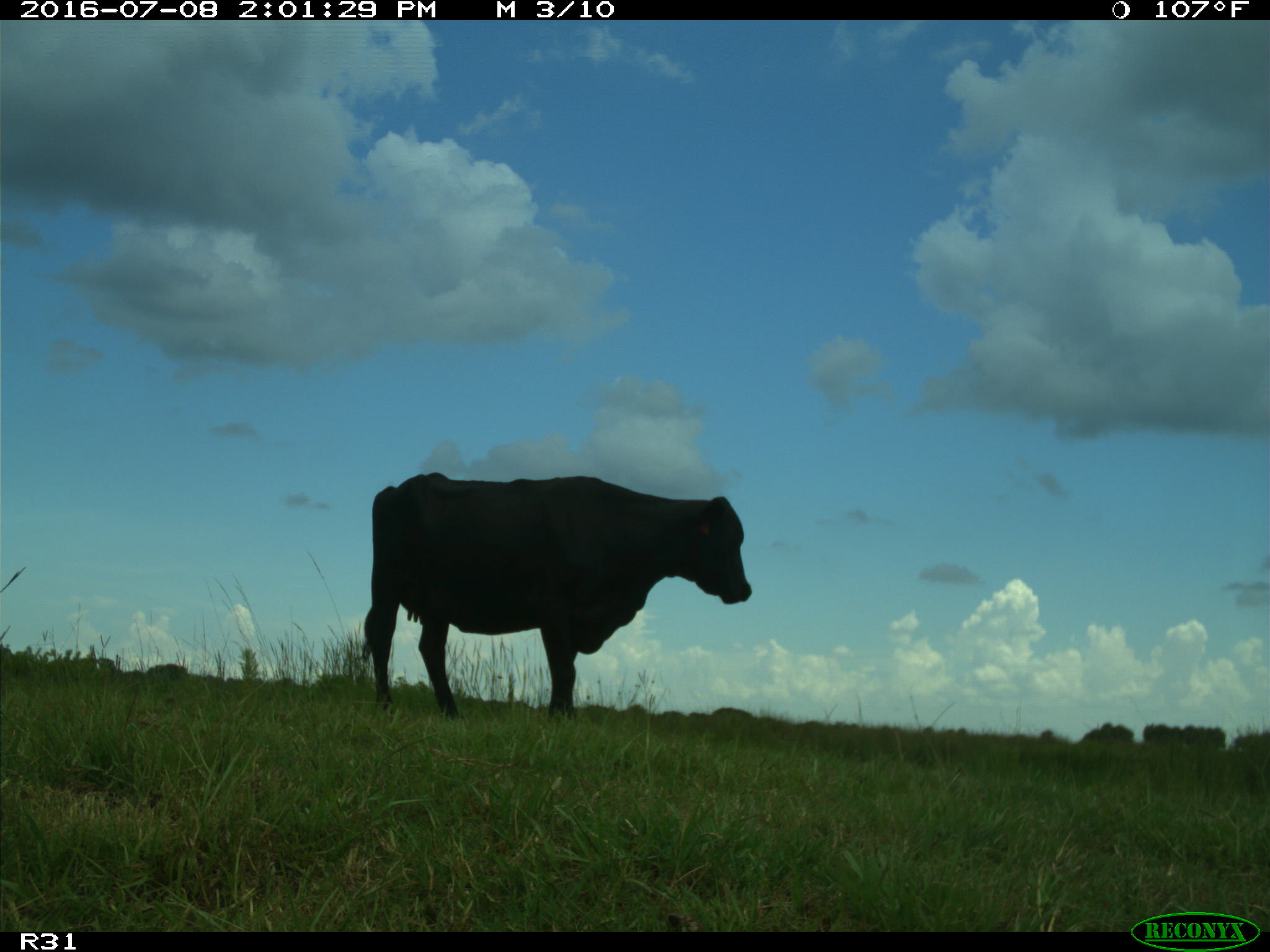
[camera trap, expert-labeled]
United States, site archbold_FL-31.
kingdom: Animalia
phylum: Chordata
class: Mammalia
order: Artiodactyla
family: Bovidae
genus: Bos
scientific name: Bos taurus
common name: domestic cow